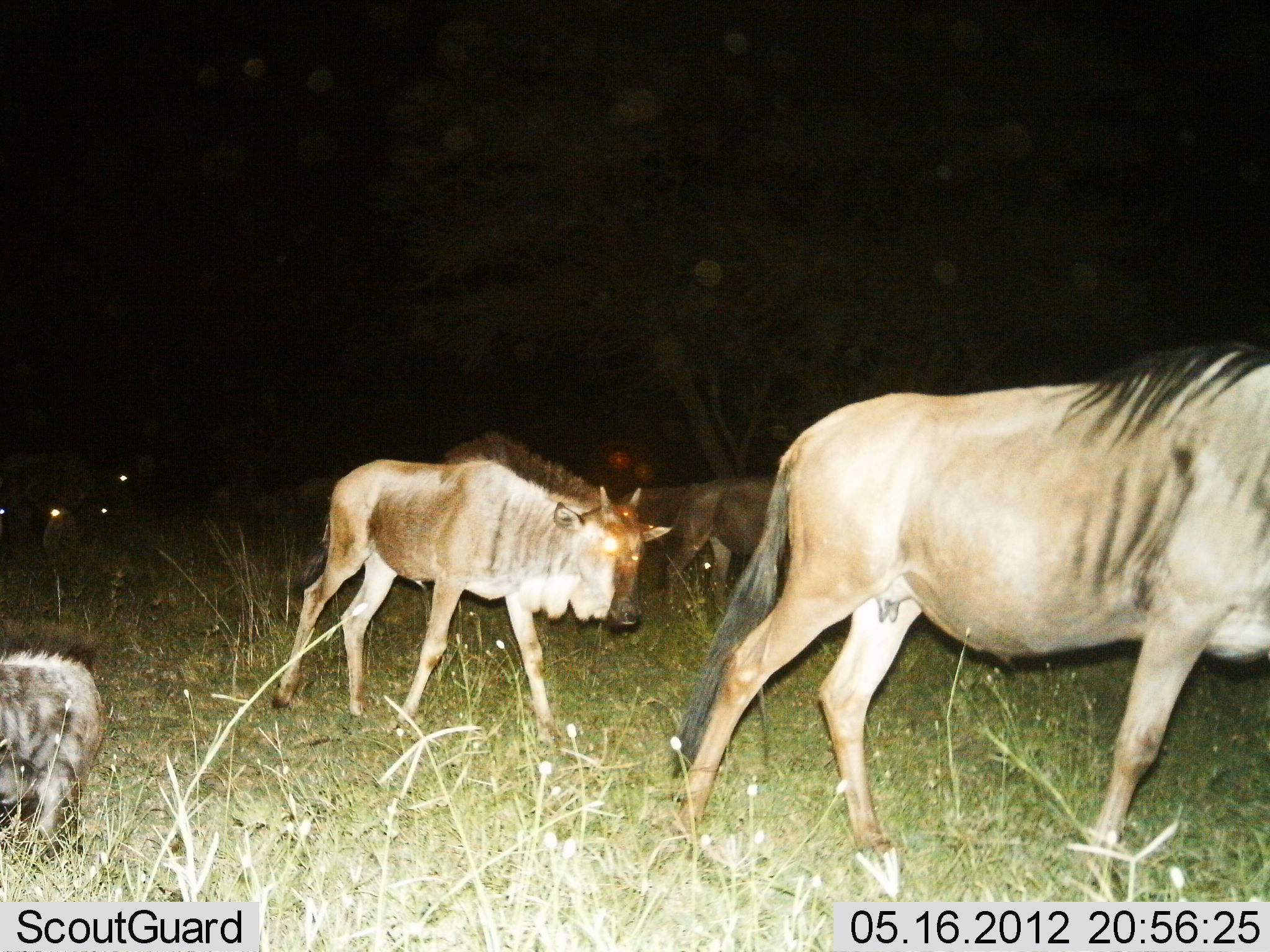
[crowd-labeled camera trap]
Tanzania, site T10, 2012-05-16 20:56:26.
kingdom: Animalia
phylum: Chordata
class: Mammalia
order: Artiodactyla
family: Bovidae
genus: Connochaetes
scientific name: Connochaetes taurinus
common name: blue wildebeest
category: wildebeest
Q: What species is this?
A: Wildebeest (blue wildebeest) (Connochaetes taurinus).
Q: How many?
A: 7.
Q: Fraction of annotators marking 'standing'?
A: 42%.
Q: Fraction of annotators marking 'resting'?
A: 42%.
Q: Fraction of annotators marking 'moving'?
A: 100%.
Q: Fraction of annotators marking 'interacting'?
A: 0%.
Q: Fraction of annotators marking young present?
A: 42%.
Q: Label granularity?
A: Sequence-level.